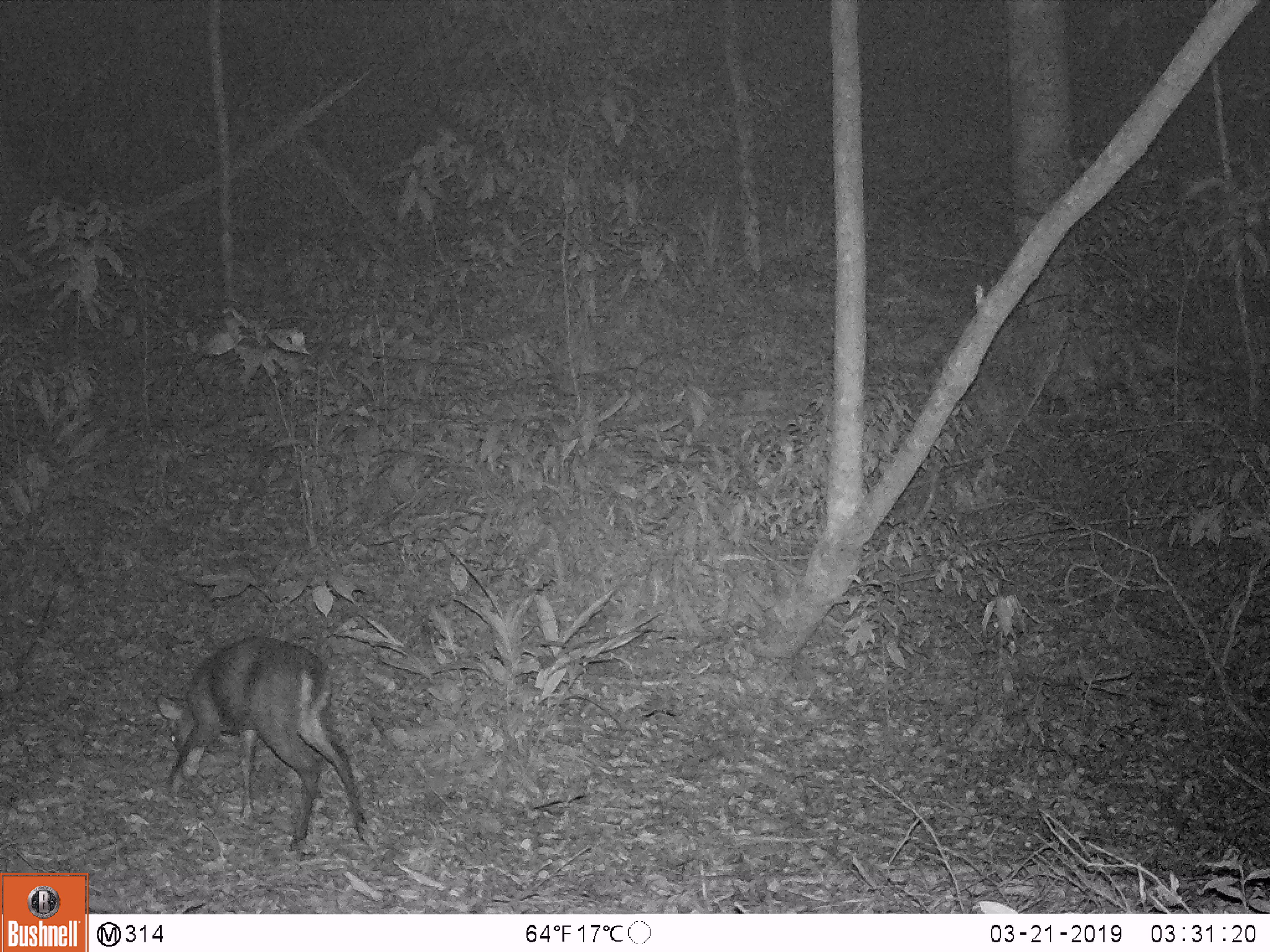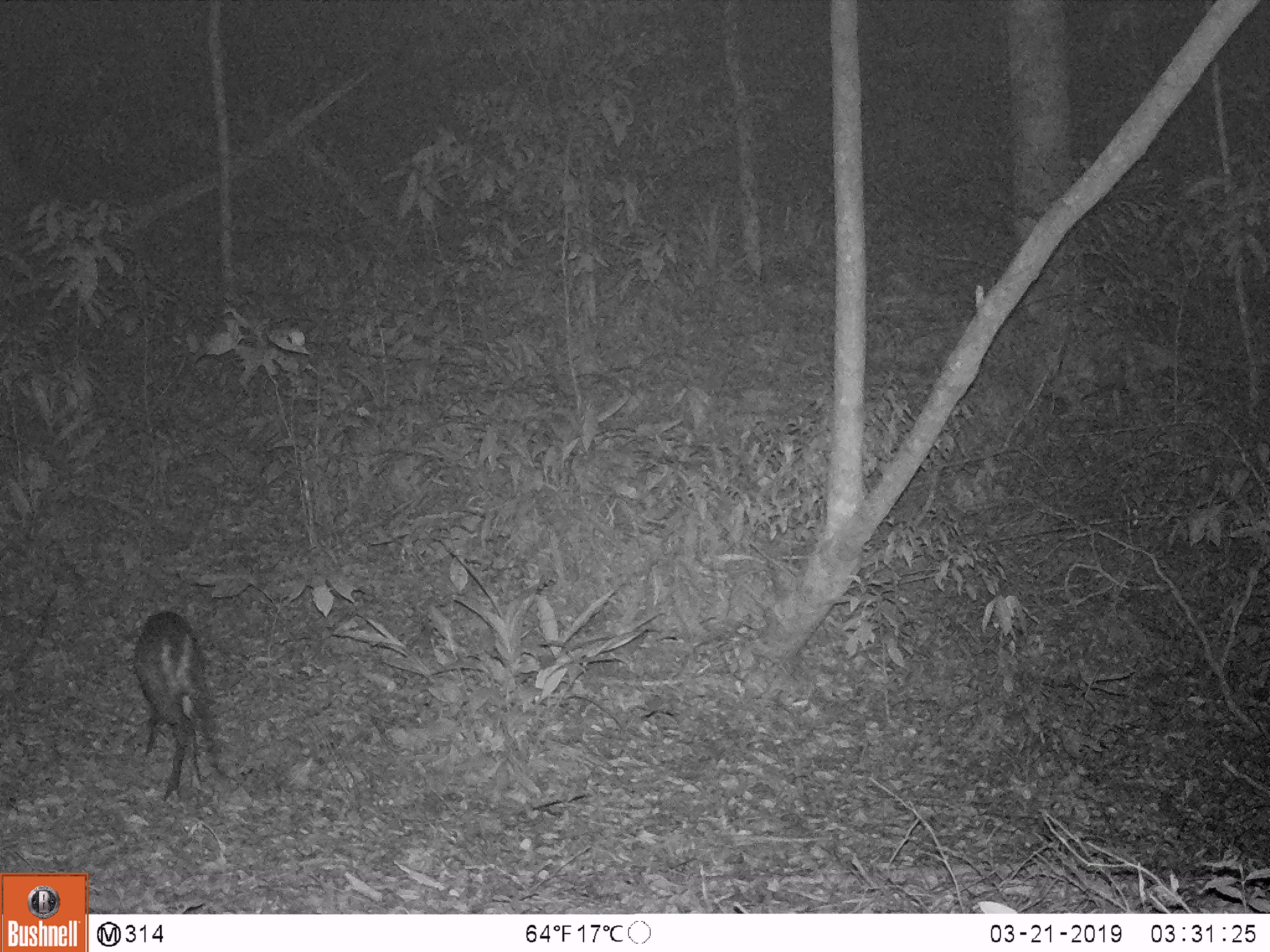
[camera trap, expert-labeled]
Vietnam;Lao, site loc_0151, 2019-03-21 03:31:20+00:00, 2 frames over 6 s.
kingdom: Animalia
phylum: Chordata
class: Mammalia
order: Artiodactyla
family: Cervidae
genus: Muntiacus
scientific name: Muntiacus rooseveltorum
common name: roosevelt's muntjac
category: roosevelts muntjac group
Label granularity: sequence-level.